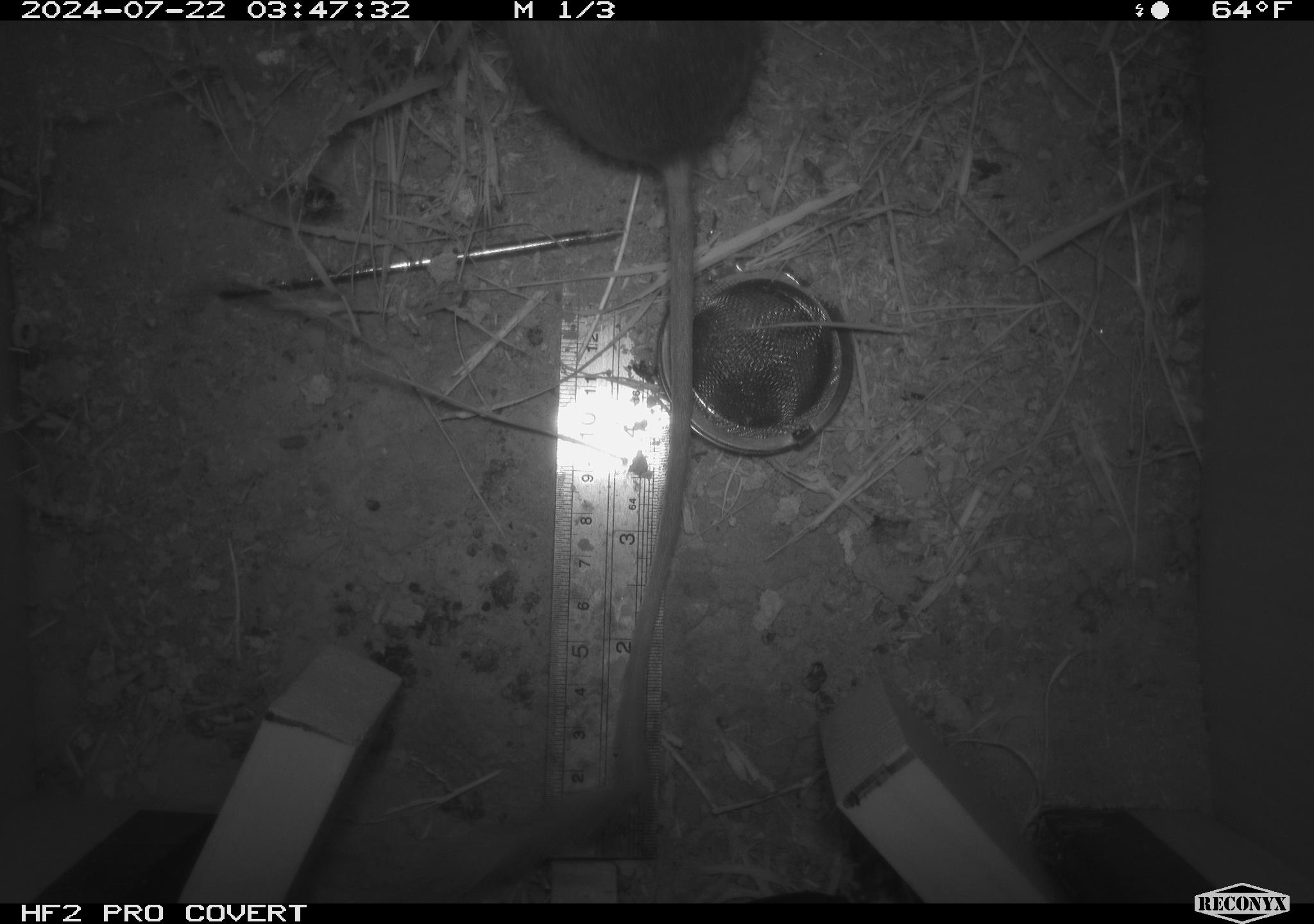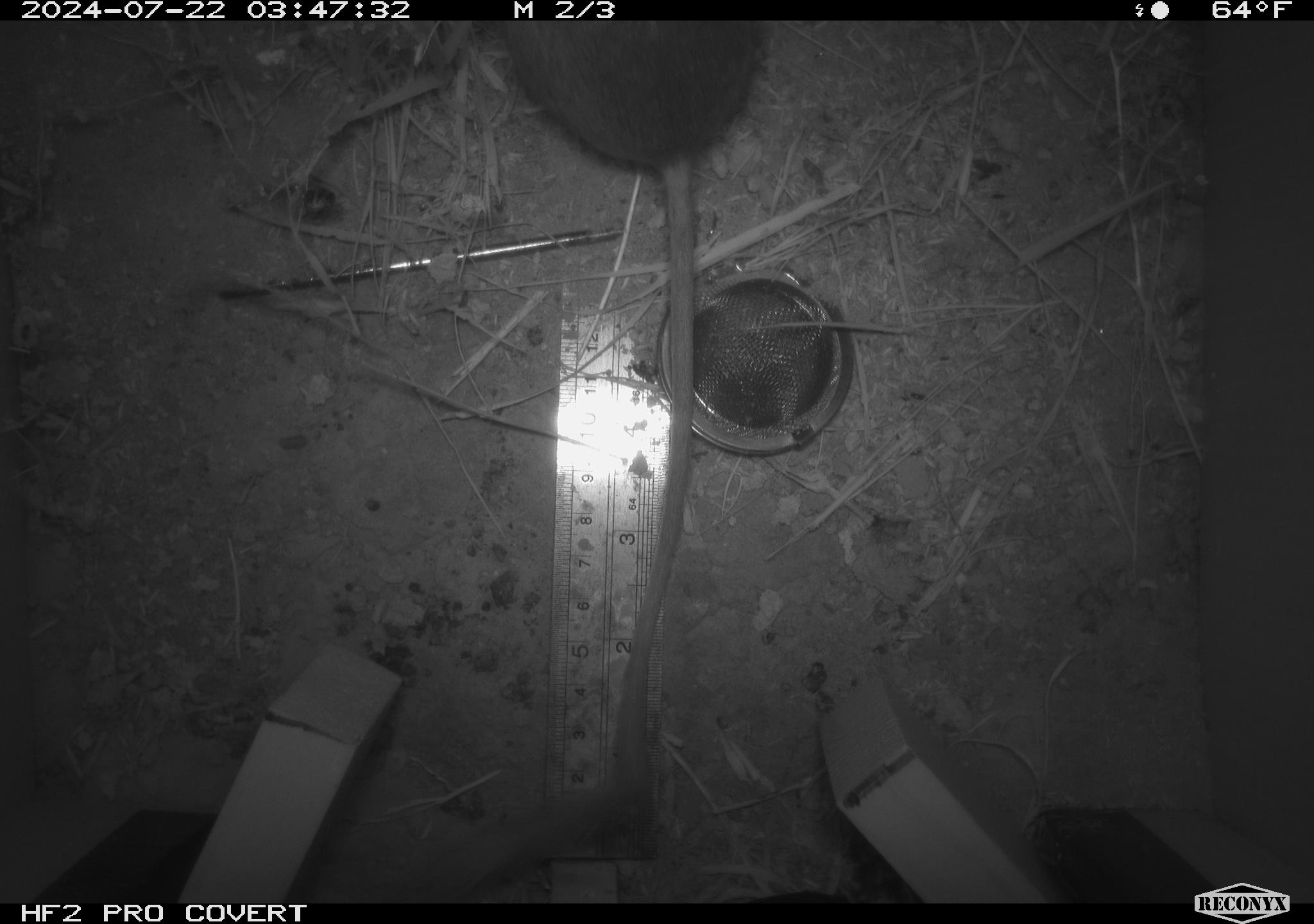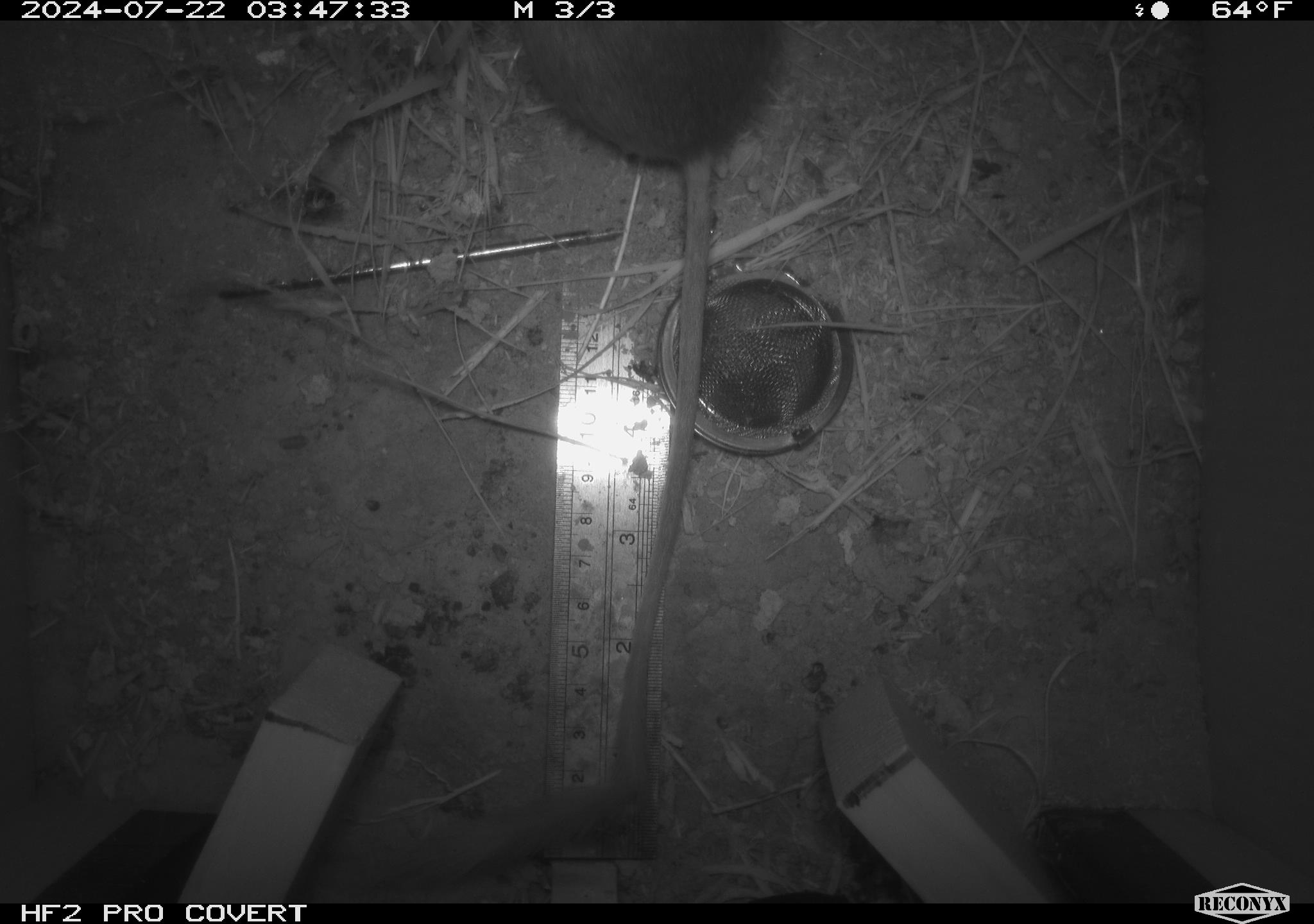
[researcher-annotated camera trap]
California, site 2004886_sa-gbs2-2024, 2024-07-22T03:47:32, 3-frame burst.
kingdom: Animalia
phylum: Chordata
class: Mammalia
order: Rodentia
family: Heteromyidae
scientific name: Heteromyidae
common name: kangaroo rats and pocket mice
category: heteromyidae family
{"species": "heteromyidae family (kangaroo rats and pocket mice) (Heteromyidae)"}